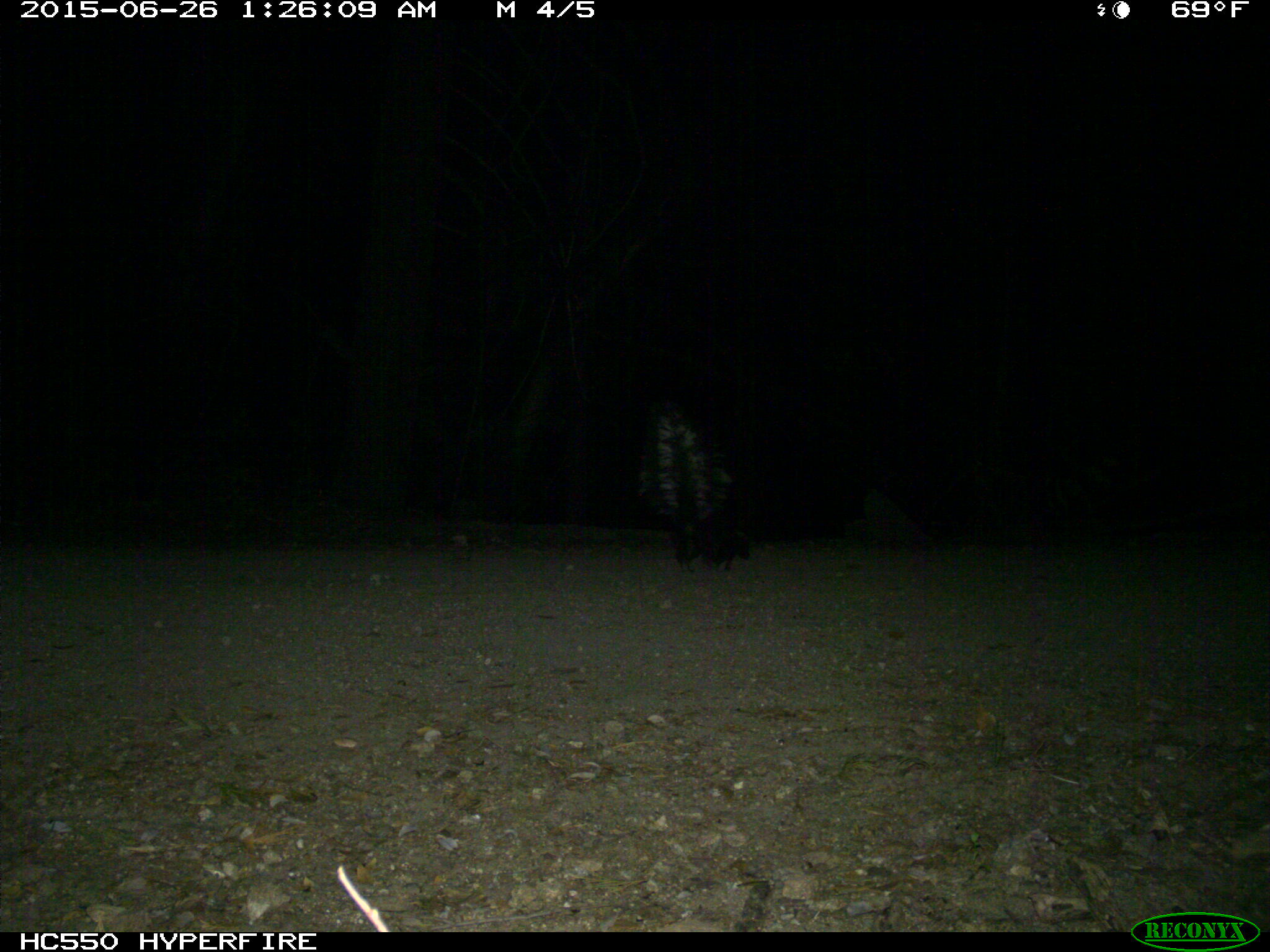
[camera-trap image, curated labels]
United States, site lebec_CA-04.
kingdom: Animalia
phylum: Chordata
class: Mammalia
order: Carnivora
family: Mephitidae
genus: Mephitis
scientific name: Mephitis mephitis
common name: striped skunk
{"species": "Mephitis mephitis (striped skunk)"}